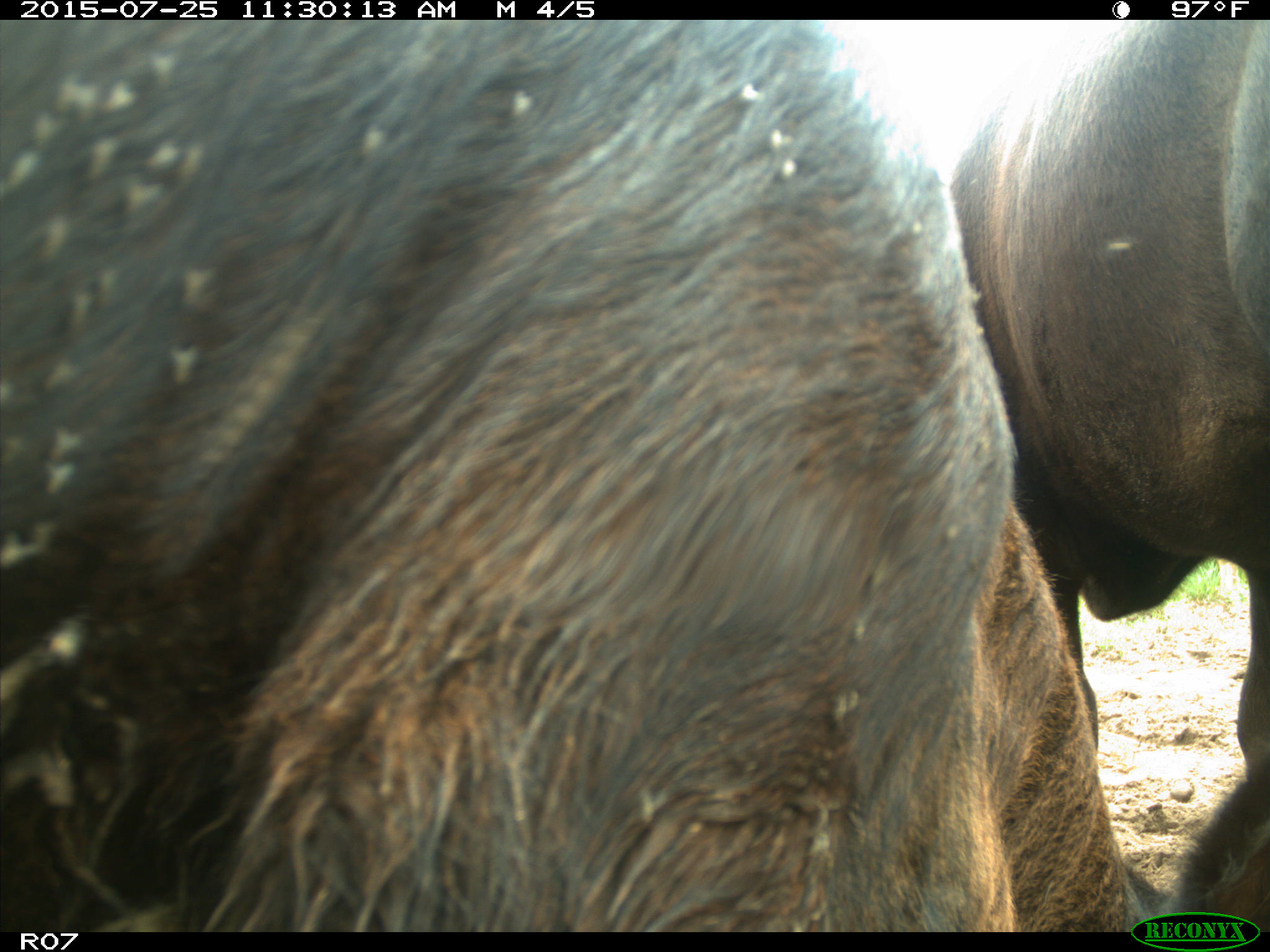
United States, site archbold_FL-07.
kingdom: Animalia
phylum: Chordata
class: Mammalia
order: Artiodactyla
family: Bovidae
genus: Bos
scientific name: Bos taurus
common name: domestic cow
Bos taurus (domestic cow).